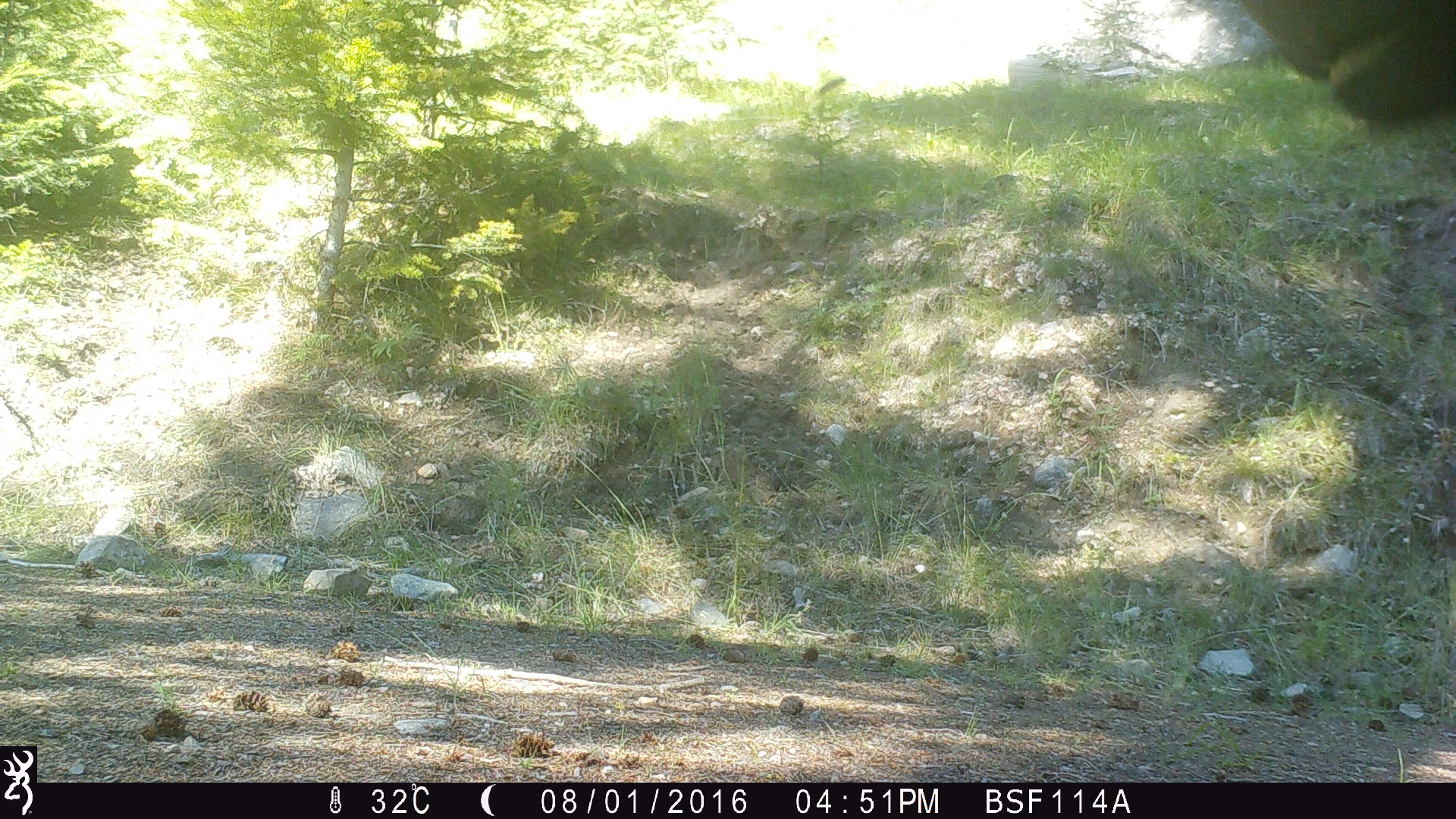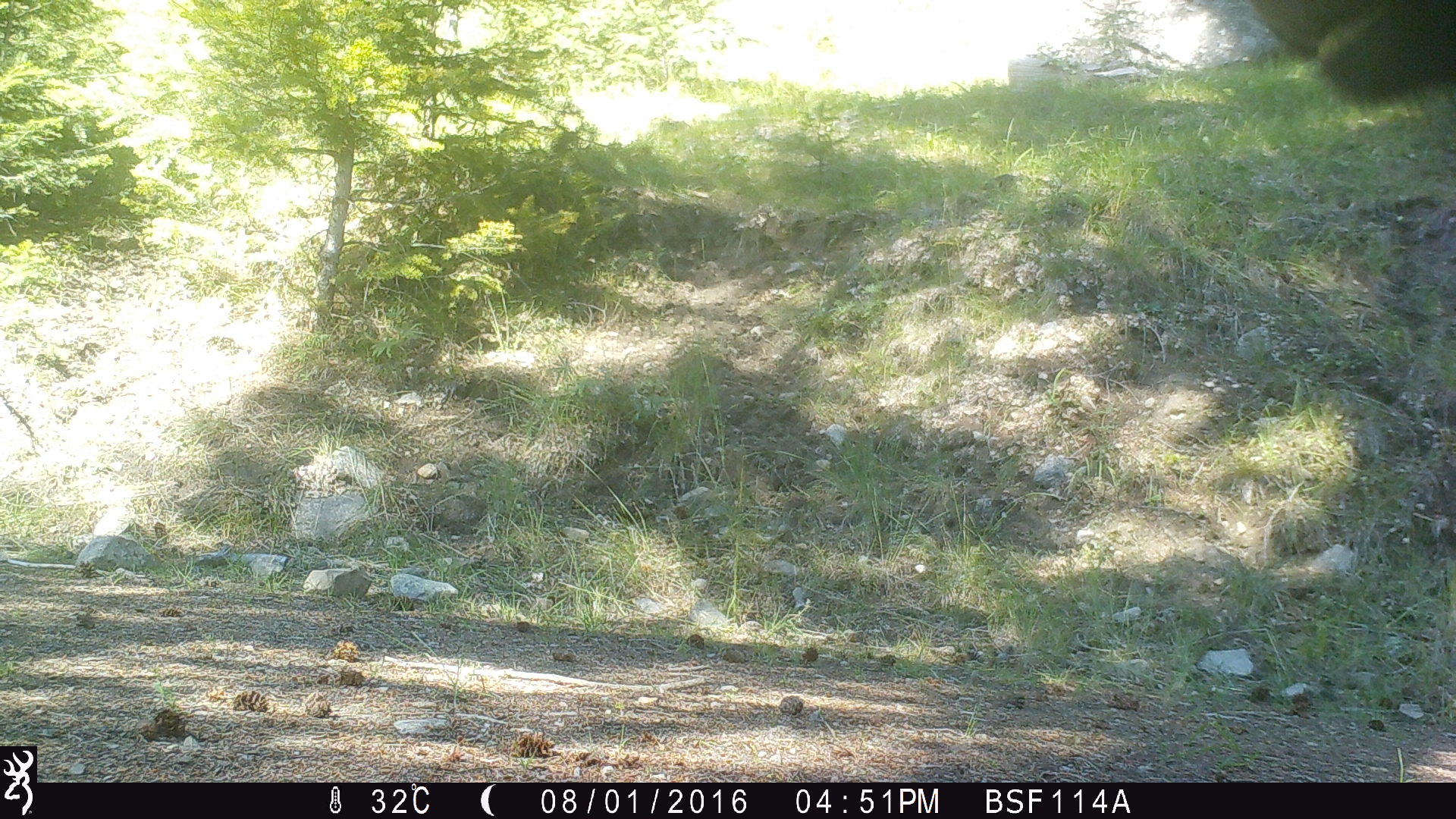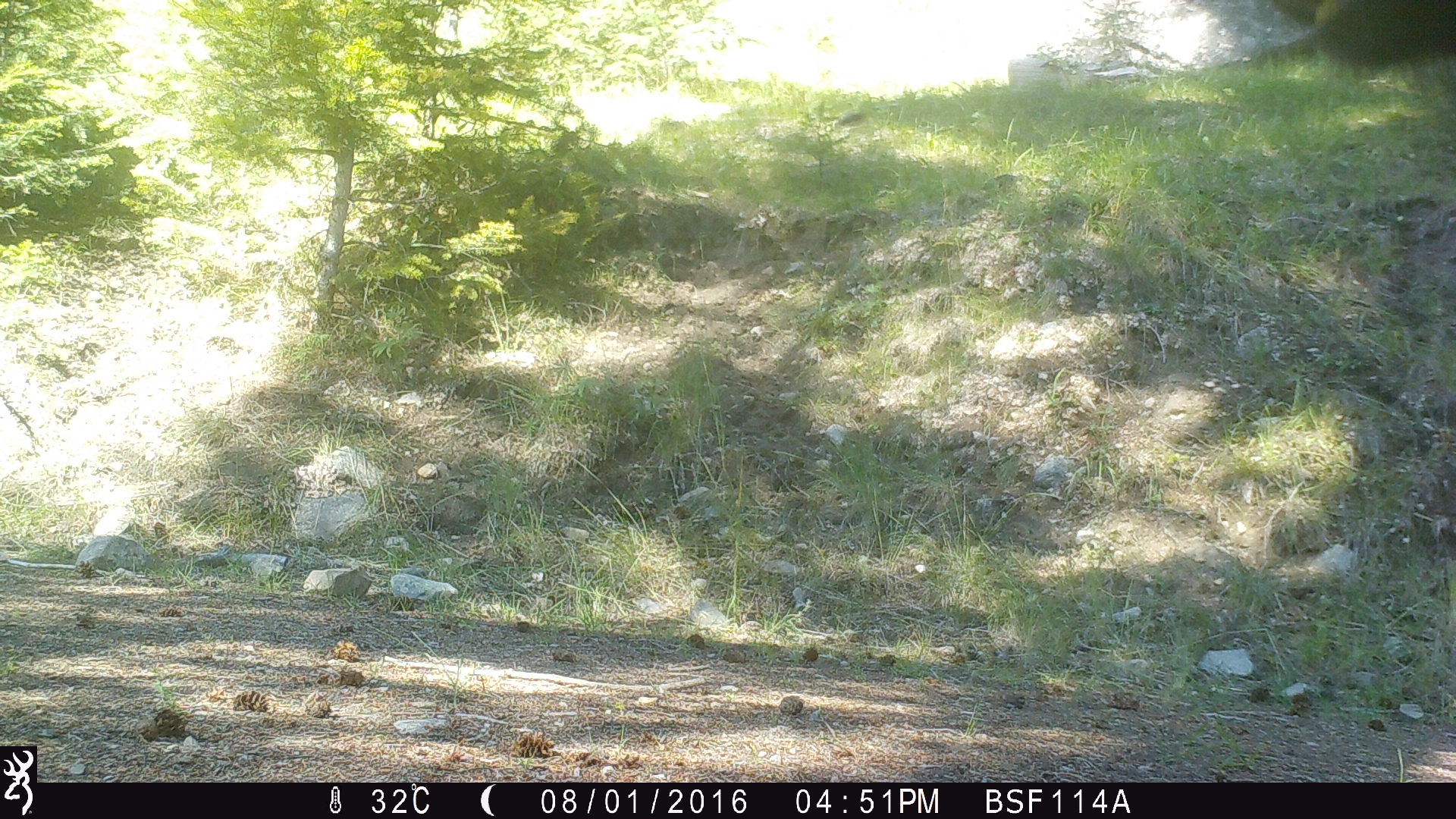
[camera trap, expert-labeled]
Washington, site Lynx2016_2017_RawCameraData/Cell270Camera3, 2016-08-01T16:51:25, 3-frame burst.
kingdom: Animalia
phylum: Chordata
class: Mammalia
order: Artiodactyla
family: Bovidae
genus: Bos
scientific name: Bos taurus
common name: domestic cattle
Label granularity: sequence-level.